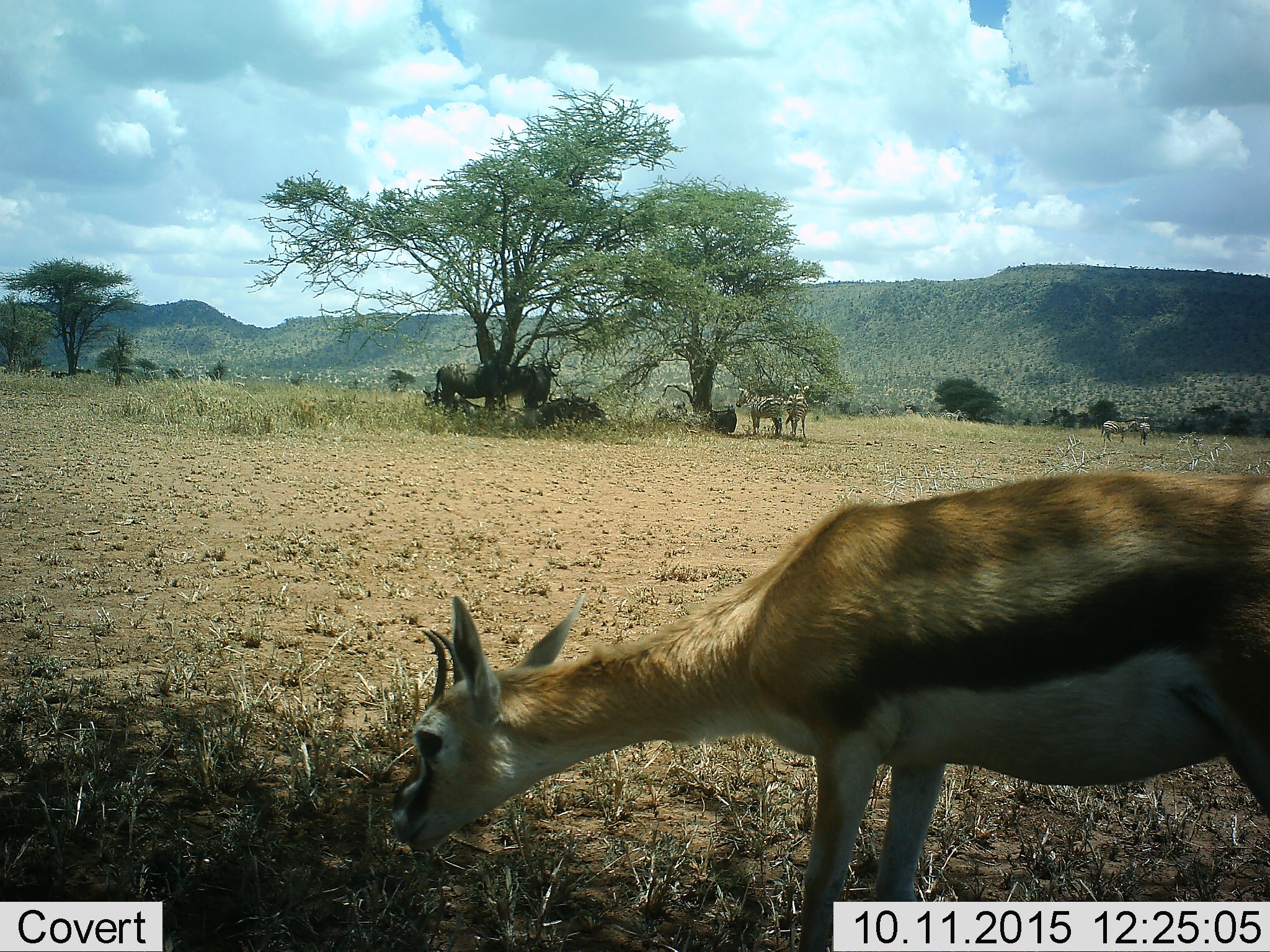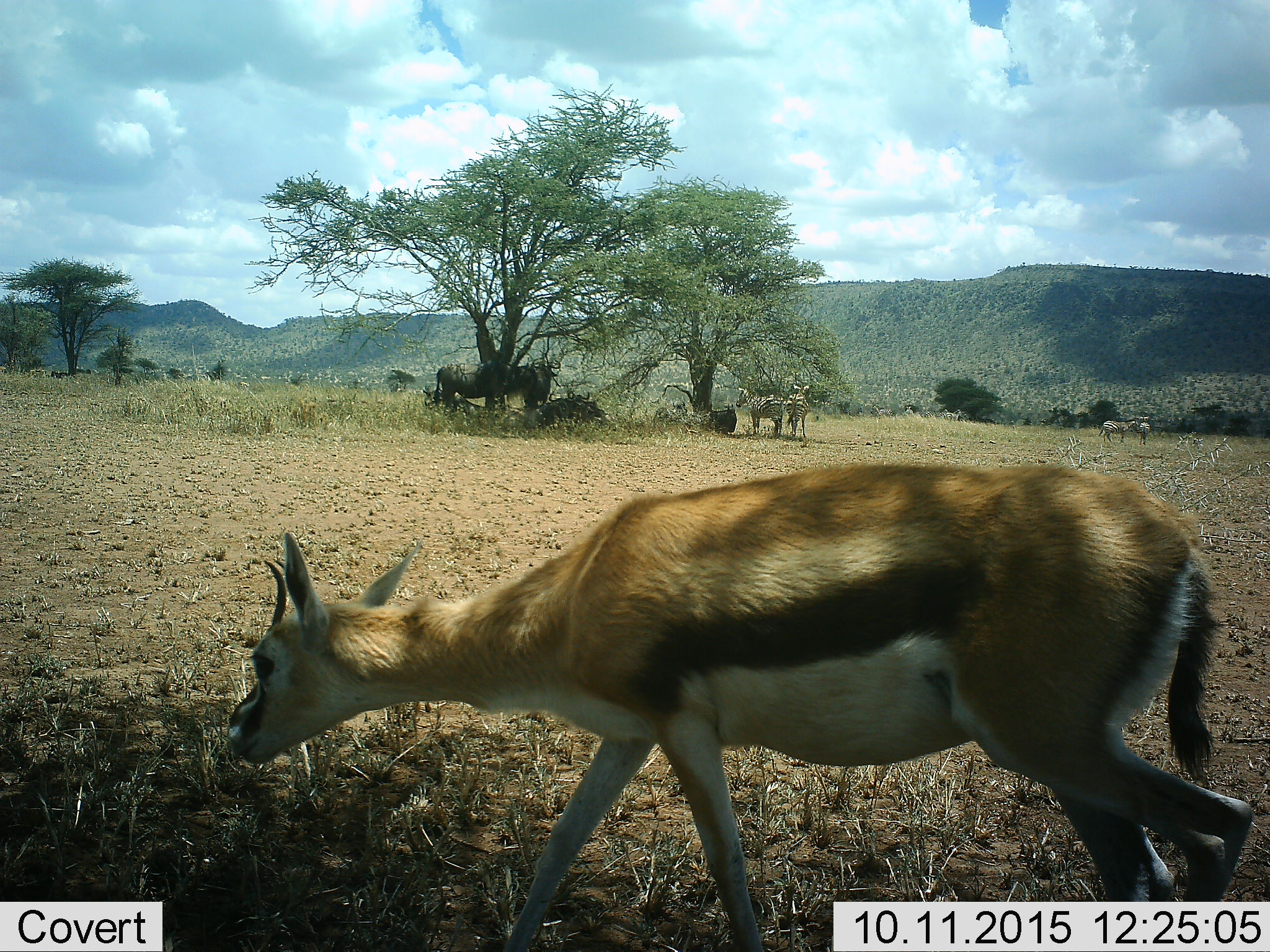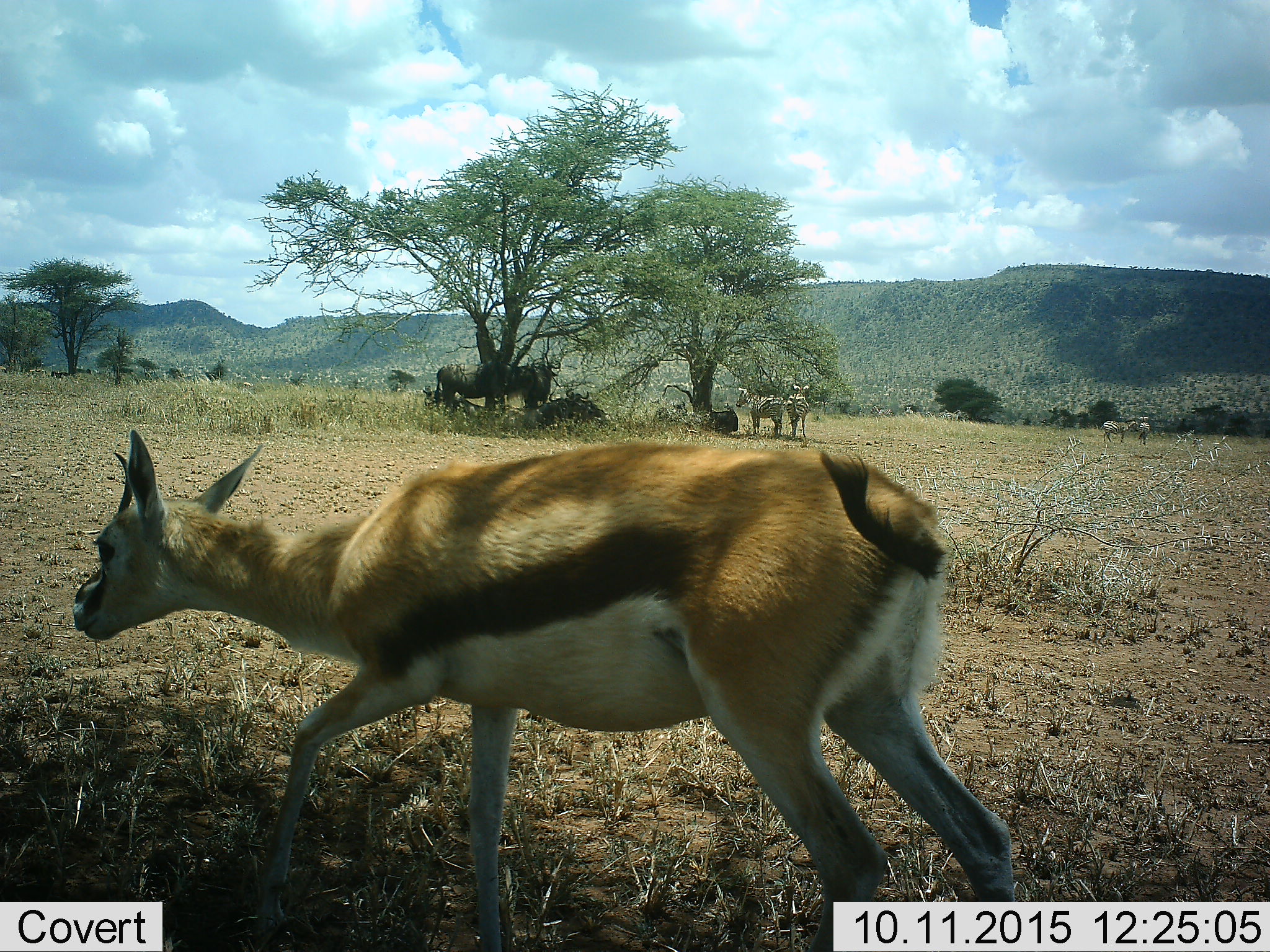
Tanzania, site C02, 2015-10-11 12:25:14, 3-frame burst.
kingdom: Animalia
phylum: Chordata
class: Mammalia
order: Artiodactyla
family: Bovidae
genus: Eudorcas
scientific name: Eudorcas thomsonii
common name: thomson's gazelle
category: gazellethomsons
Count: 1.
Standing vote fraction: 17%.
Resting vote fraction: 0%.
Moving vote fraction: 61%.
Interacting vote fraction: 0%.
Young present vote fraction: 6%.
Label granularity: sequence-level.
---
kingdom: Animalia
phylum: Chordata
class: Mammalia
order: Artiodactyla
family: Bovidae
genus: Connochaetes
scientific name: Connochaetes taurinus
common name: blue wildebeest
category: wildebeest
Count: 5.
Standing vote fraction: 80%.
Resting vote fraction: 87%.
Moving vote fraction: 0%.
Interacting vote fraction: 0%.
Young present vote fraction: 0%.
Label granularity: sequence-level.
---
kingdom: Animalia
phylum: Chordata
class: Mammalia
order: Perissodactyla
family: Equidae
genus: Equus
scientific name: Equus quagga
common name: plains zebra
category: zebra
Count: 4.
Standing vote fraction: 100%.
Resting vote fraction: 5%.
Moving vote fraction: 0%.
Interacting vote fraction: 0%.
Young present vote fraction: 0%.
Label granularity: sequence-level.